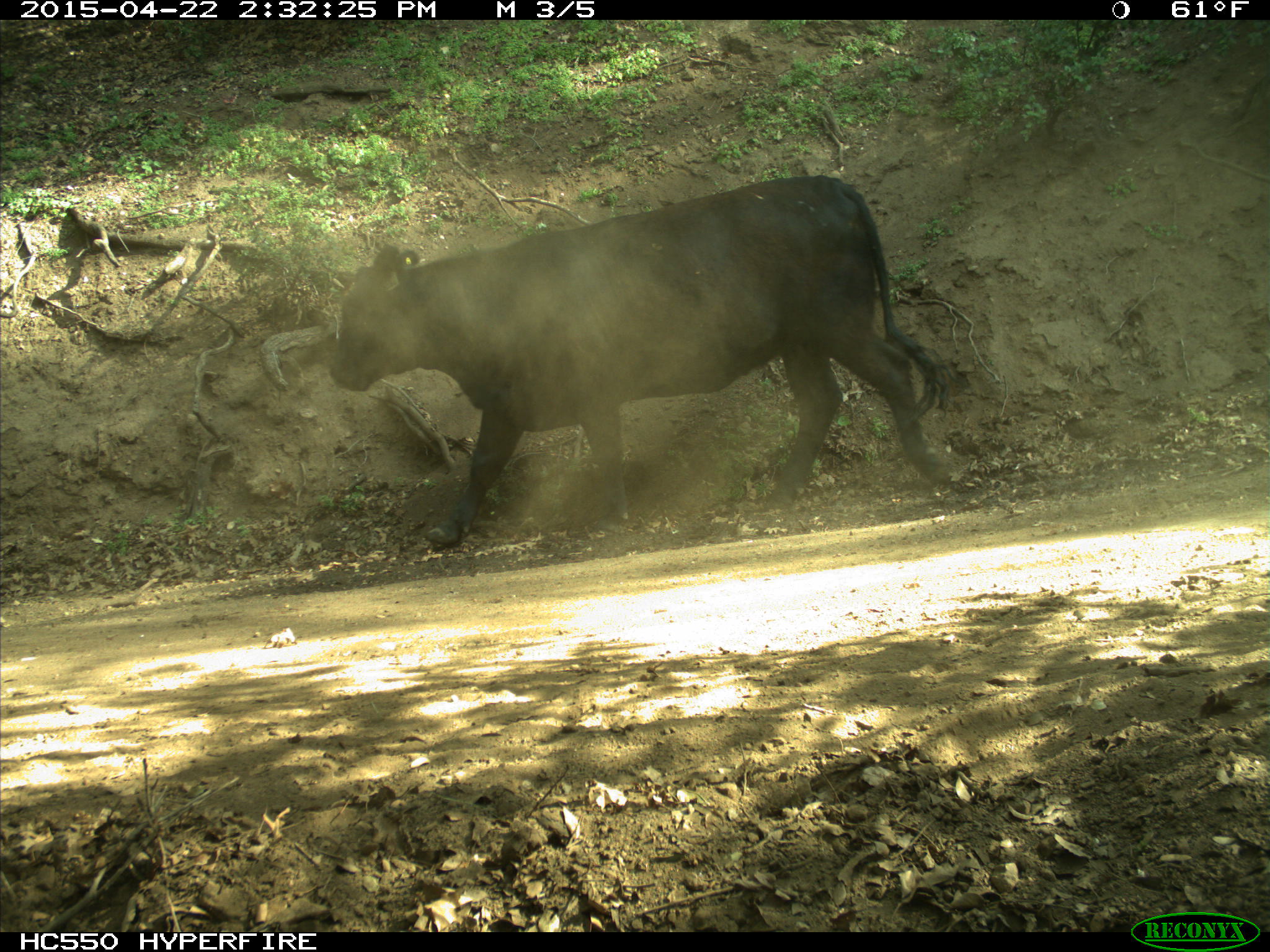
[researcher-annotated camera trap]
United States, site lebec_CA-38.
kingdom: Animalia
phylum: Chordata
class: Mammalia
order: Artiodactyla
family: Bovidae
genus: Bos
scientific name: Bos taurus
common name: domestic cow